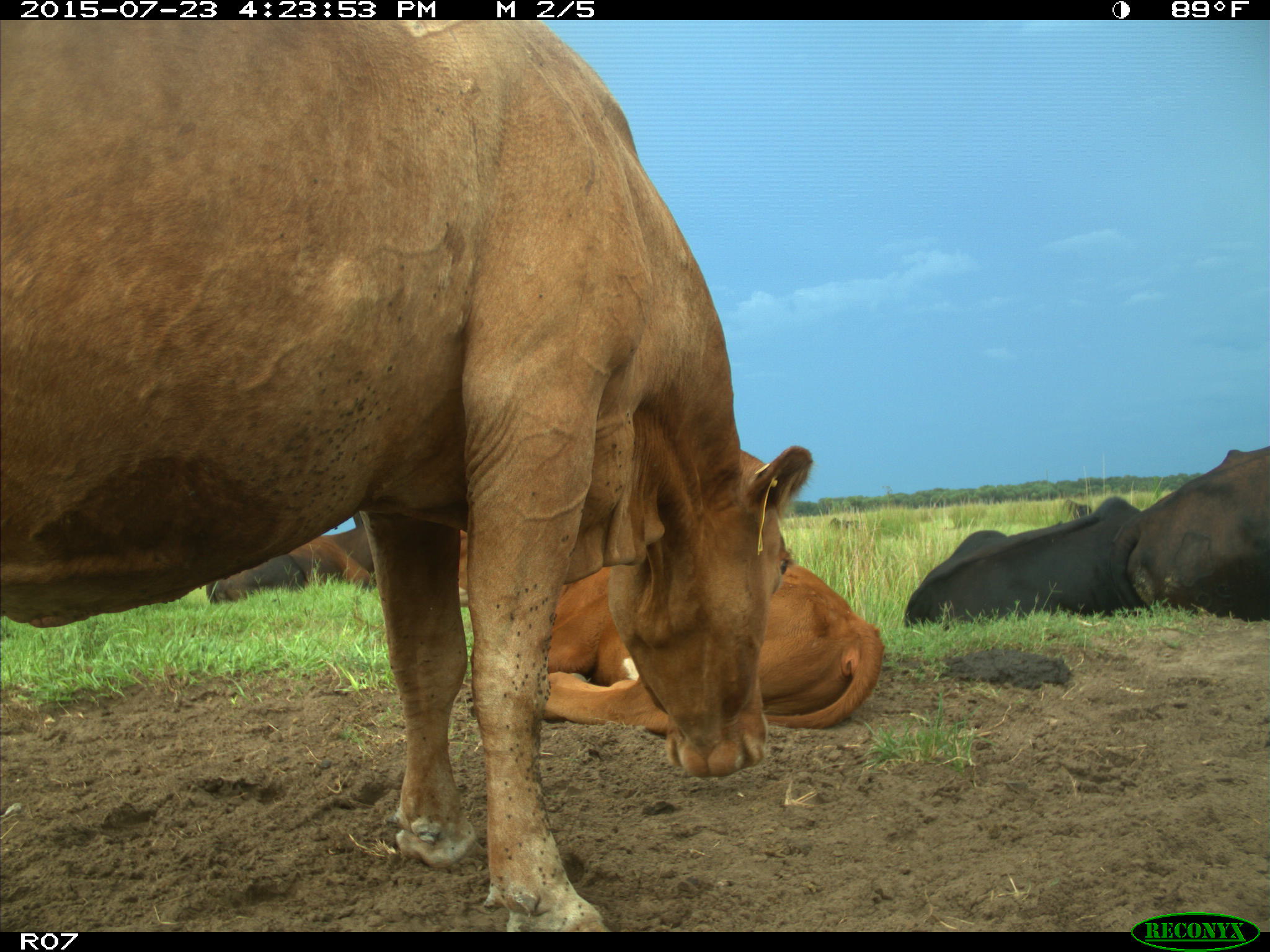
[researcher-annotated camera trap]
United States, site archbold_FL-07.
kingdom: Animalia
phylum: Chordata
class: Mammalia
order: Artiodactyla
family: Bovidae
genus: Bos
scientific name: Bos taurus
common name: domestic cow